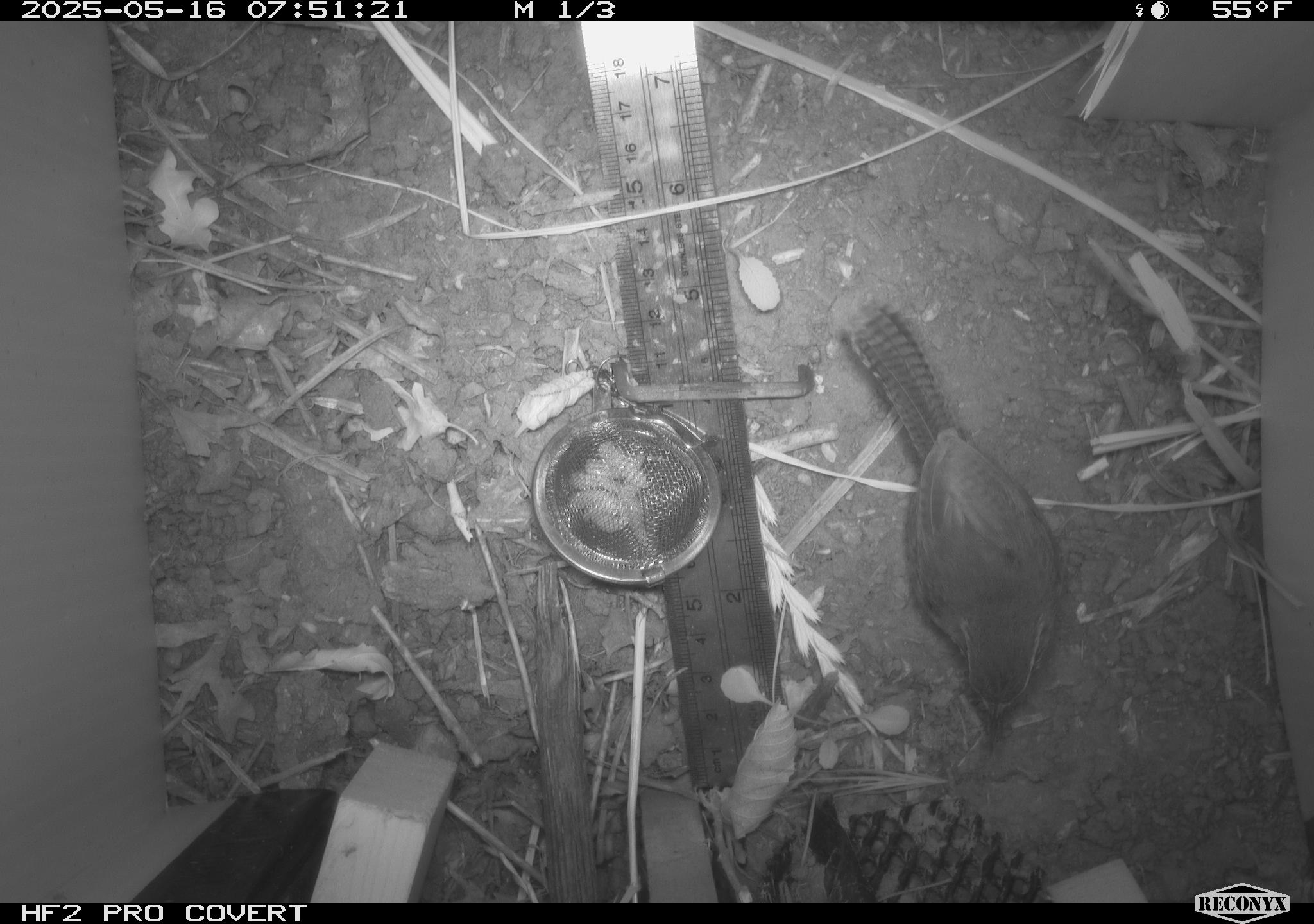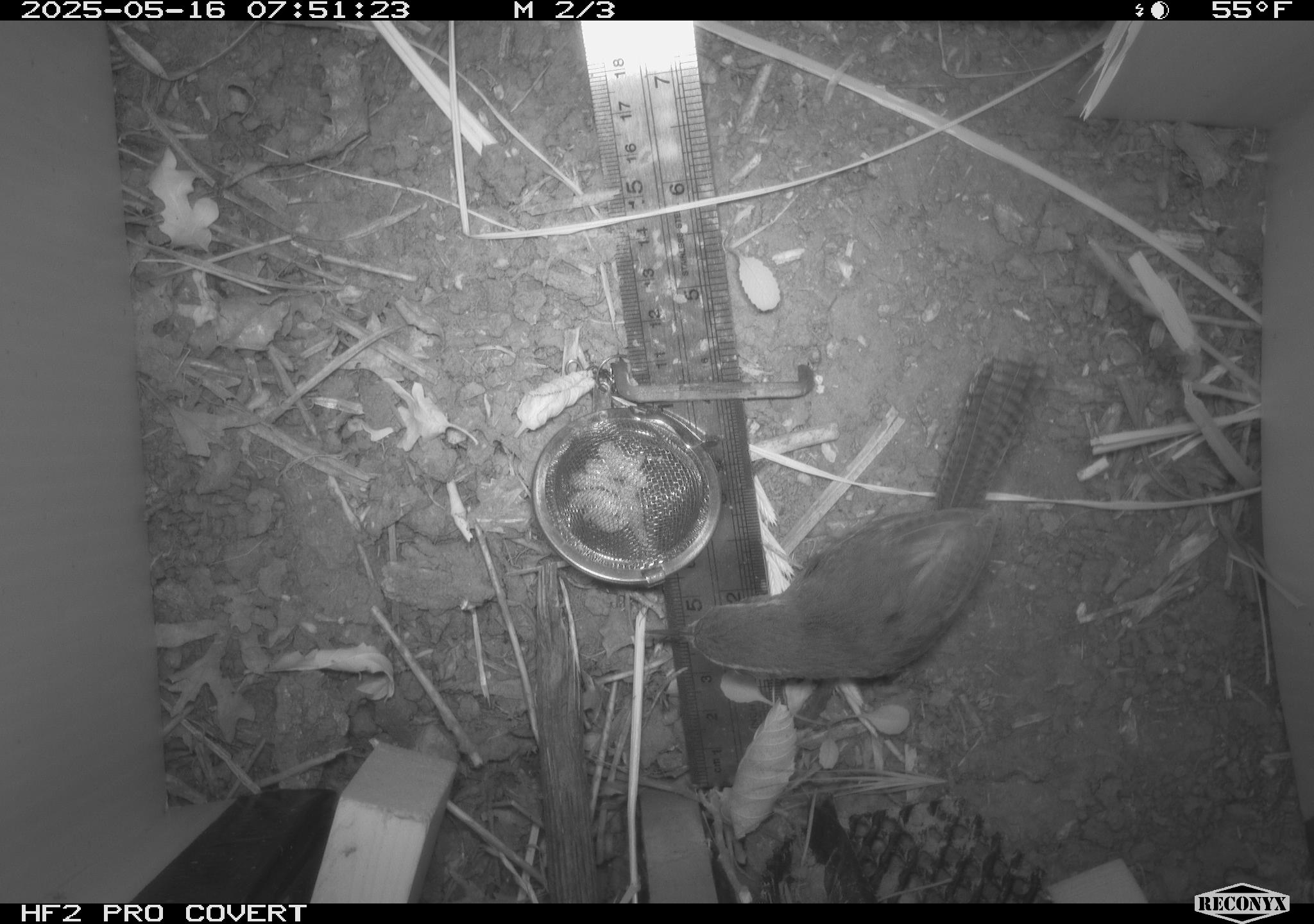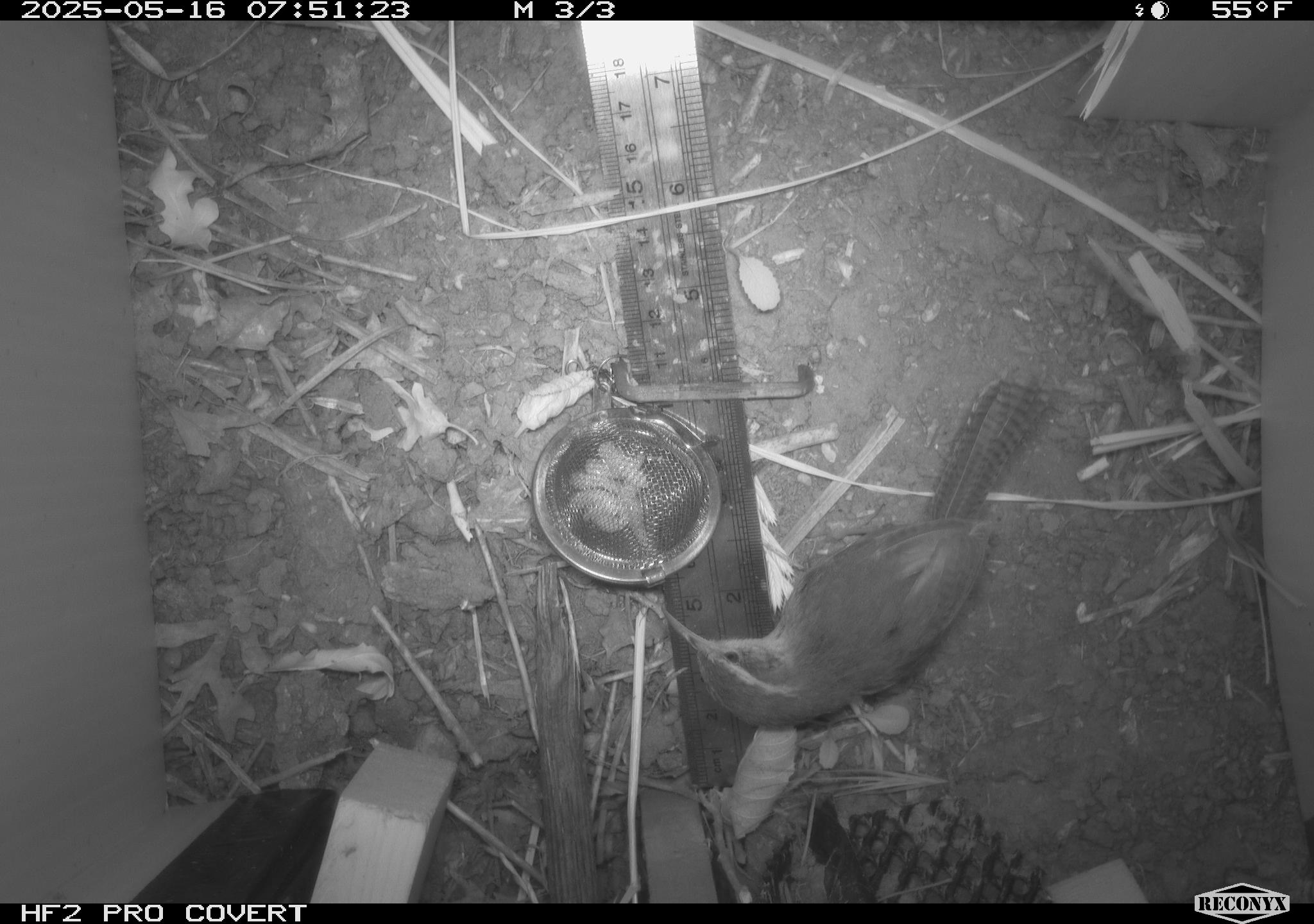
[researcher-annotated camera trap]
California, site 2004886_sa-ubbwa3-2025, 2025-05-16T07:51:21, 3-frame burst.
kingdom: Animalia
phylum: Chordata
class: Aves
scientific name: Aves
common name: bird